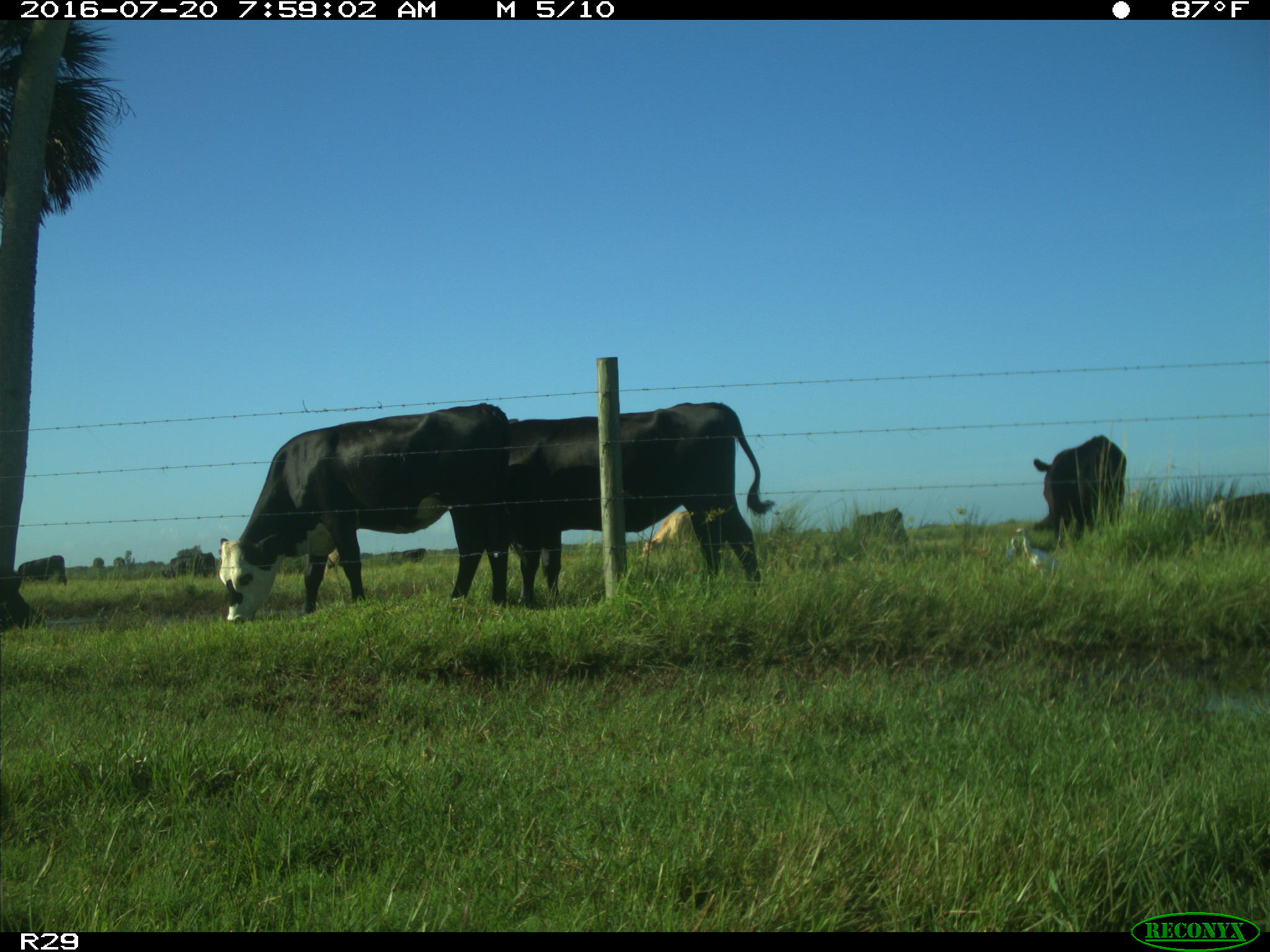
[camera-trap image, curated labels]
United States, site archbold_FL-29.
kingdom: Animalia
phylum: Chordata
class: Mammalia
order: Artiodactyla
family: Bovidae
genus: Bos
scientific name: Bos taurus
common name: domestic cow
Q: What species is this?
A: Bos taurus (domestic cow).